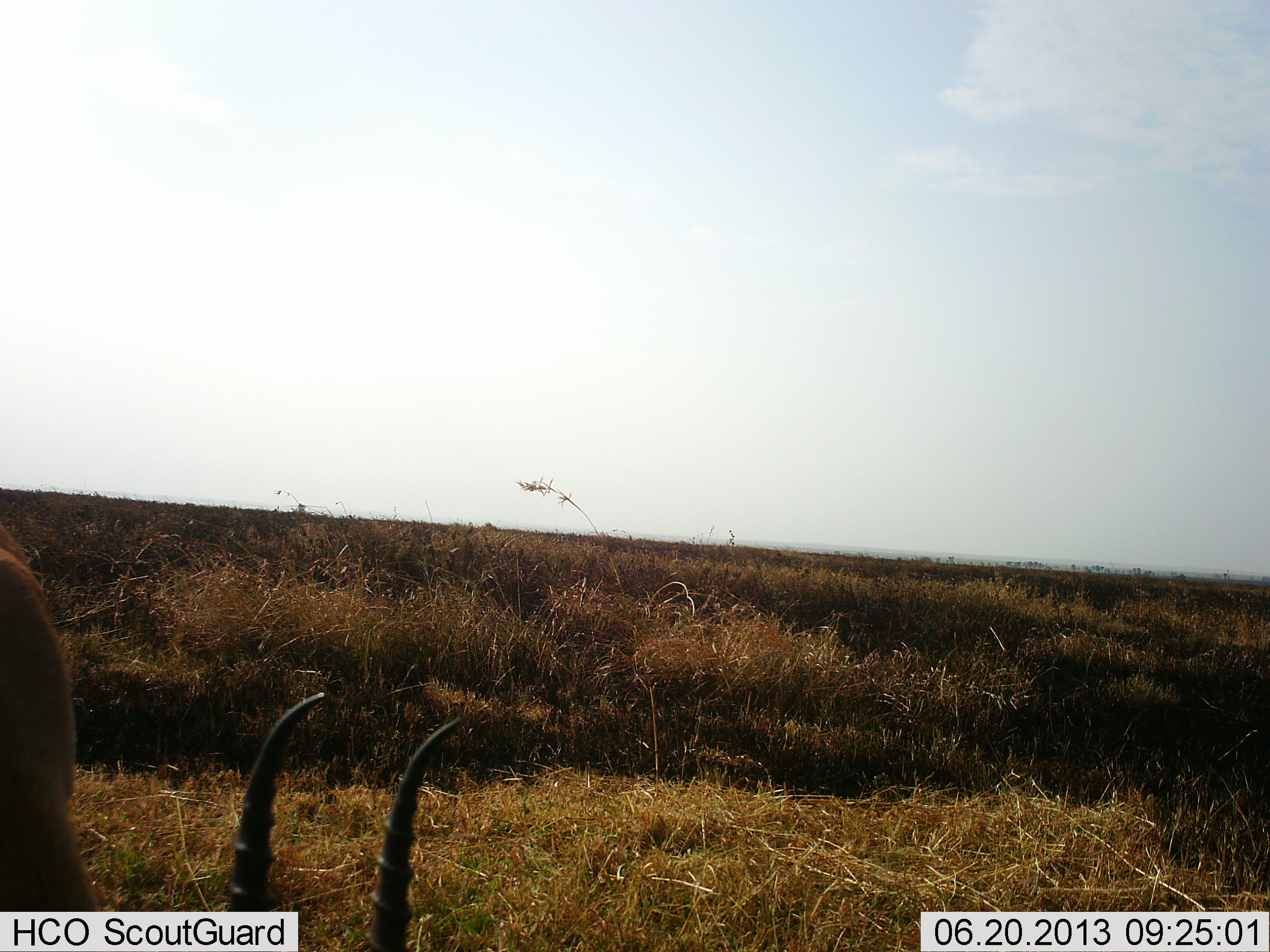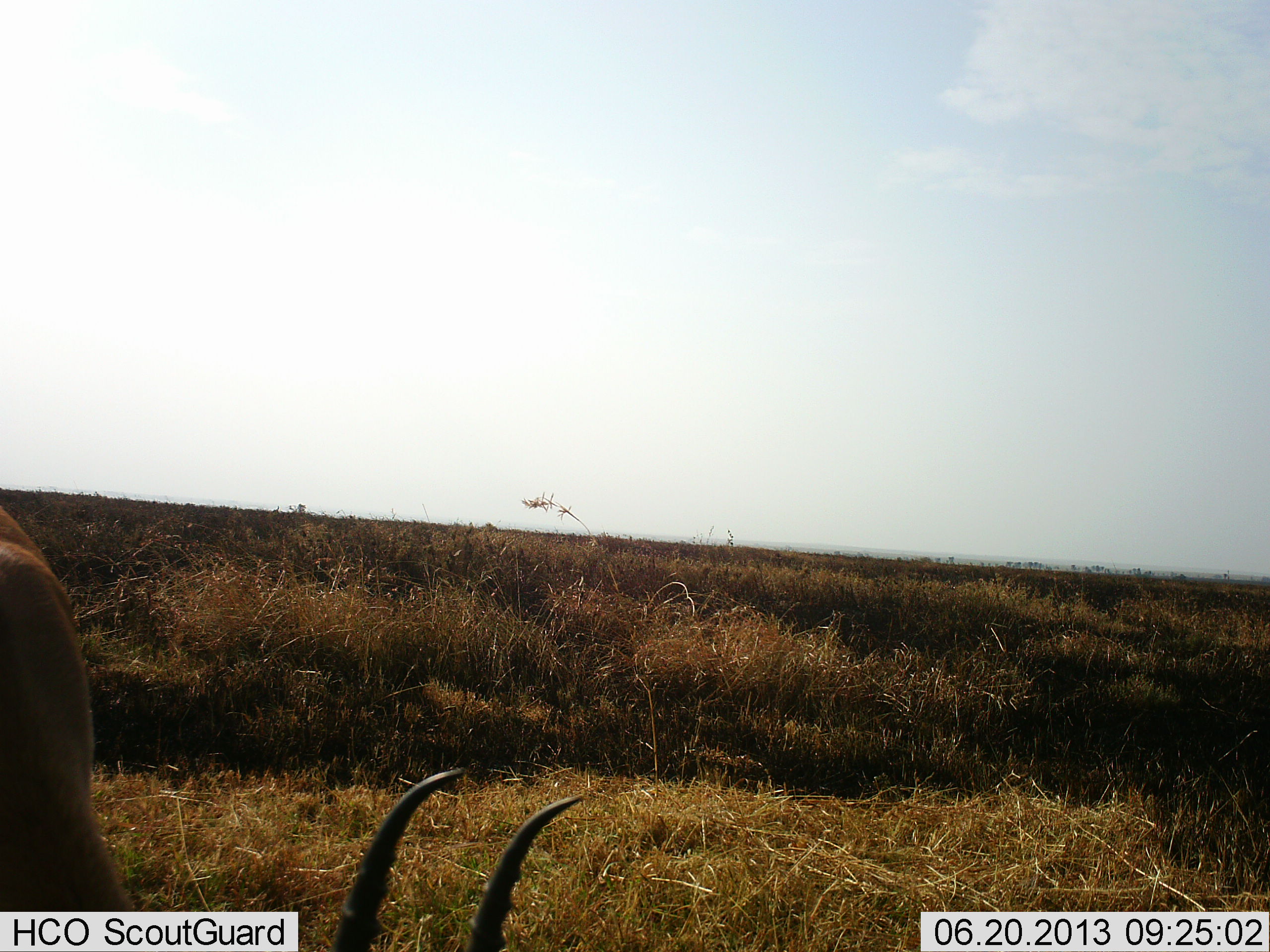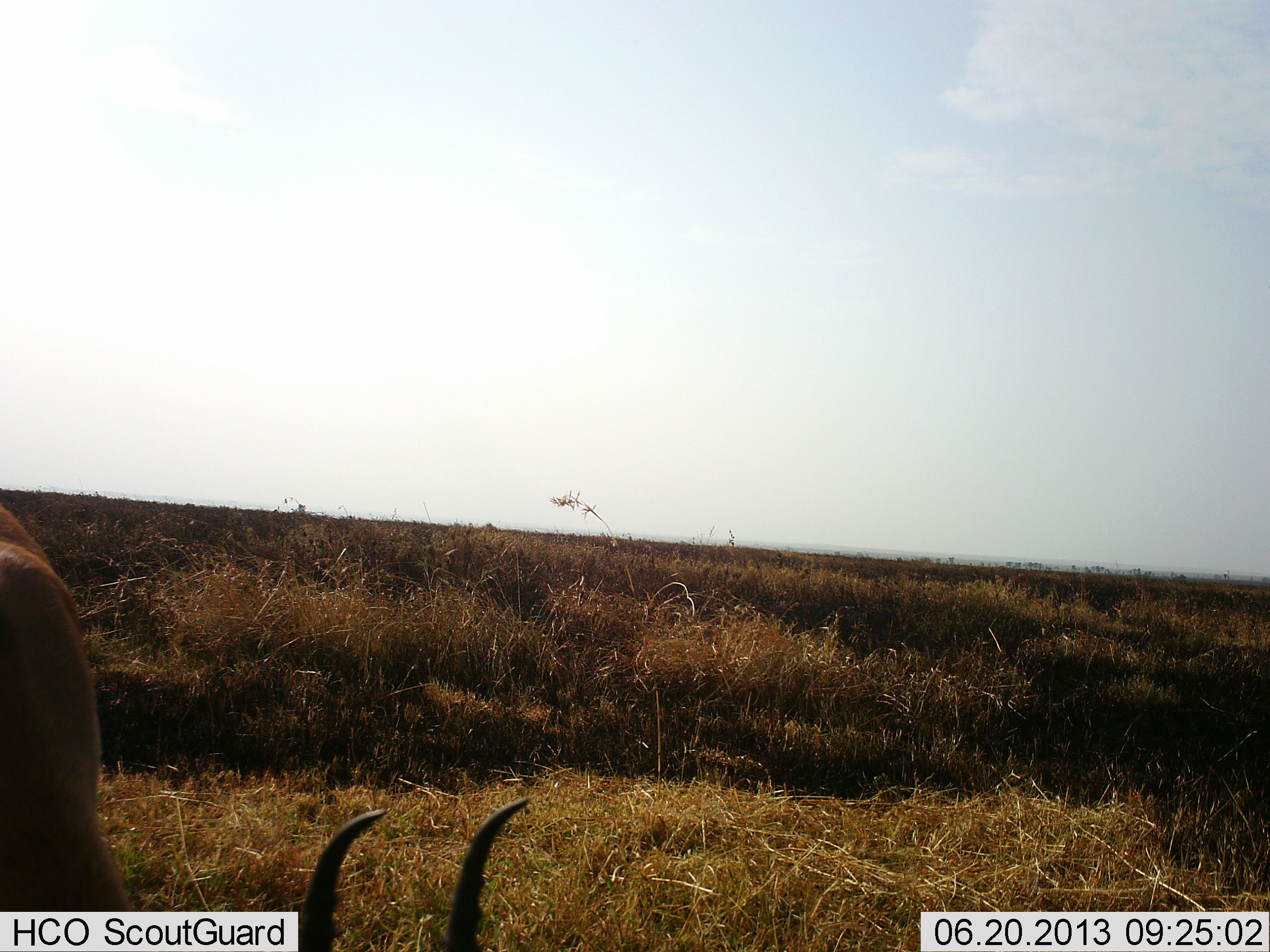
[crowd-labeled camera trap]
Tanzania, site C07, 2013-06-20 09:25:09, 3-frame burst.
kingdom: Animalia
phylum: Chordata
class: Mammalia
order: Artiodactyla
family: Bovidae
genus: Eudorcas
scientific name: Eudorcas thomsonii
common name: thomson's gazelle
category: gazellethomsons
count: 1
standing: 20%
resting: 0%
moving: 10%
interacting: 0%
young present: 0%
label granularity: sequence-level